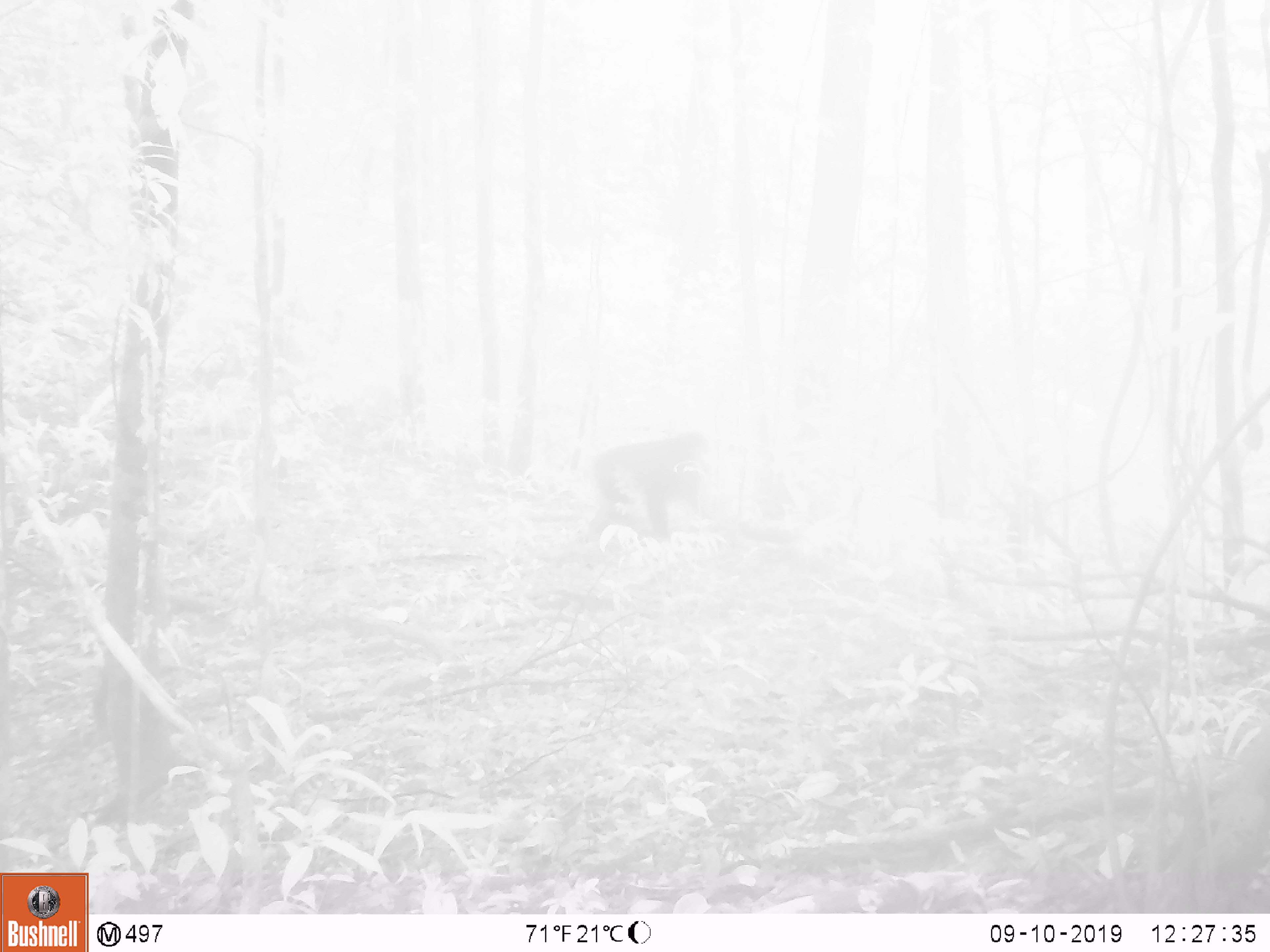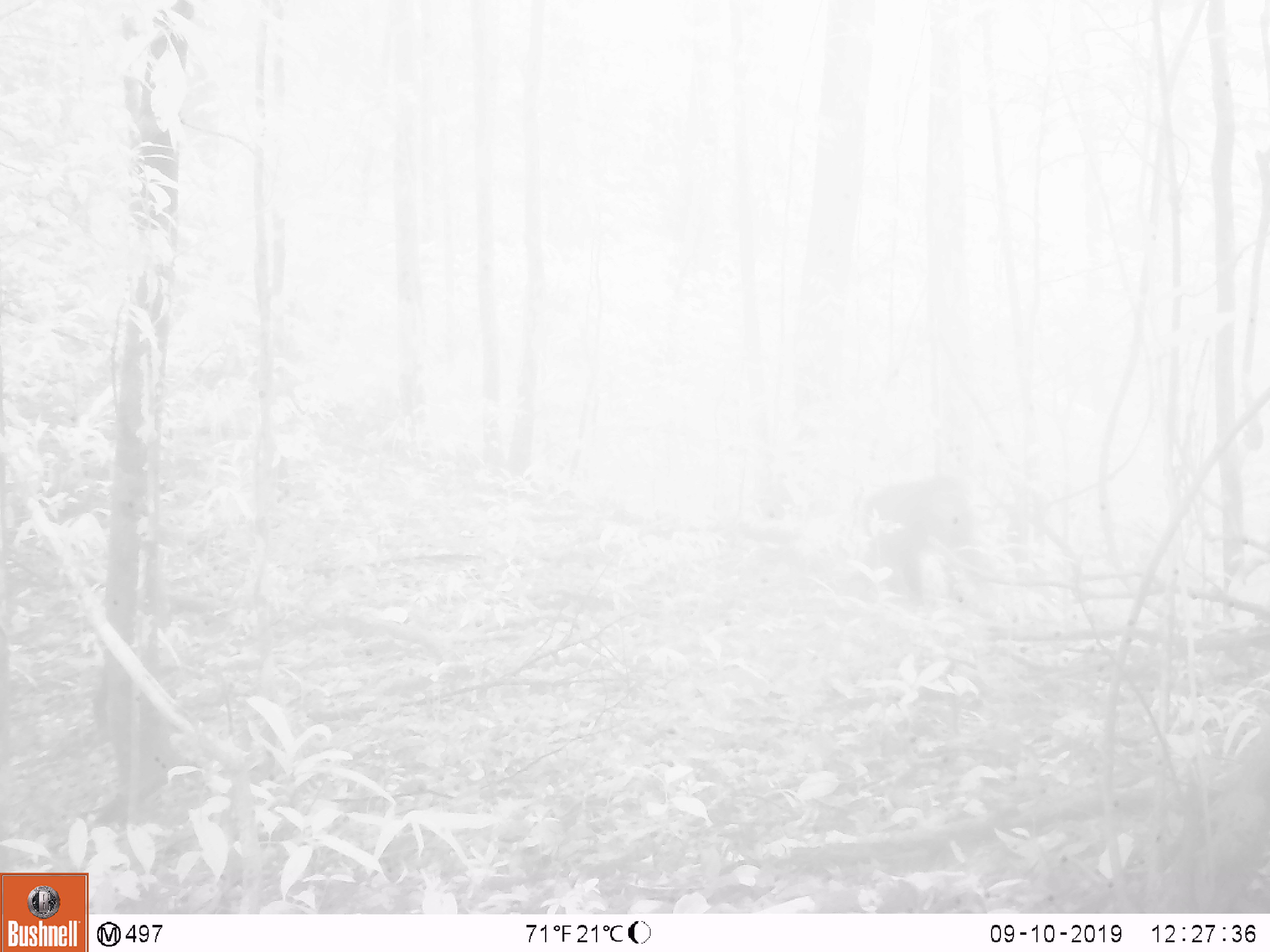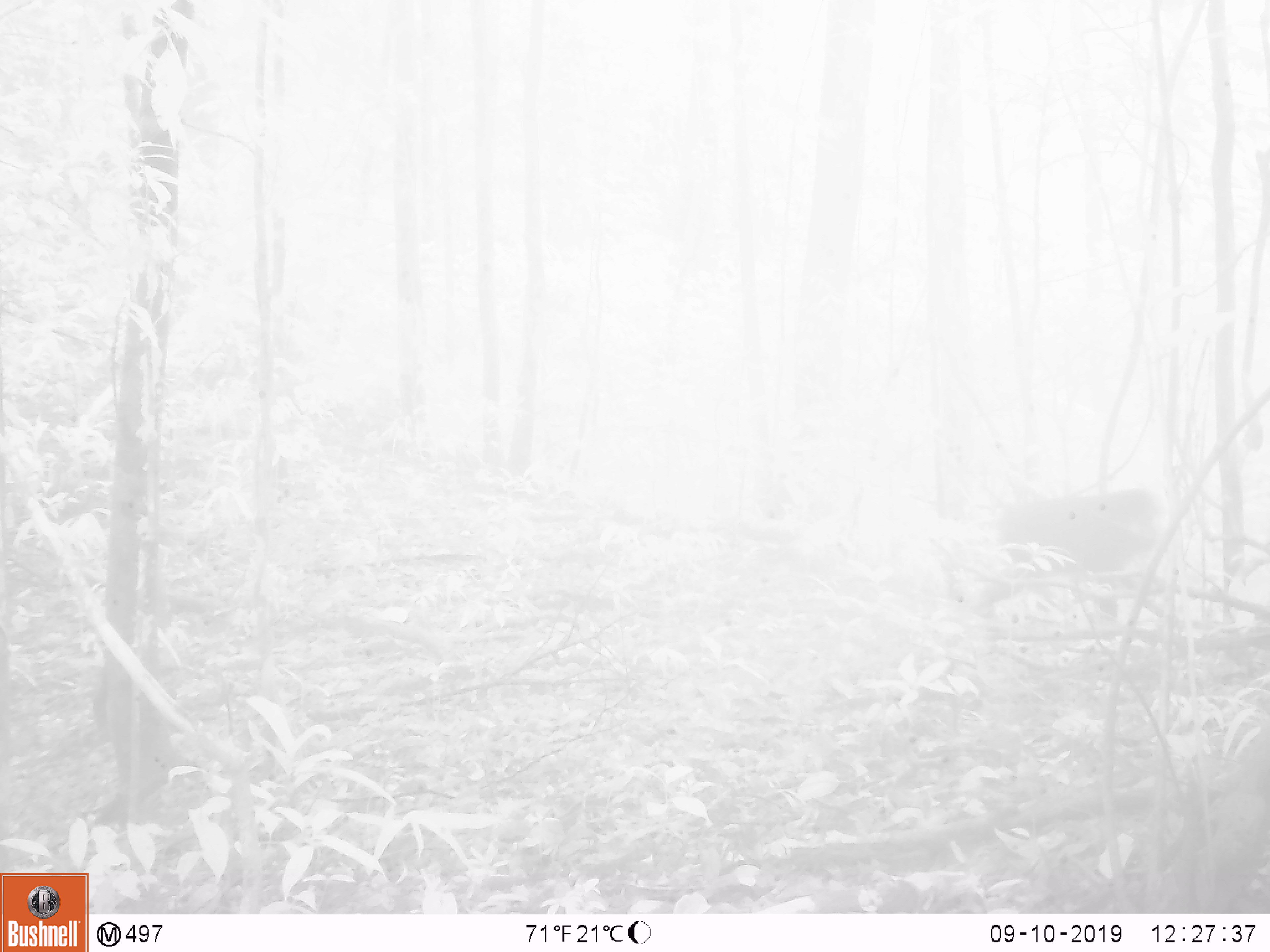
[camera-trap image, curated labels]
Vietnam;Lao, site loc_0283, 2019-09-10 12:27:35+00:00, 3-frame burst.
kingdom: Animalia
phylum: Chordata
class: Mammalia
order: Primates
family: Cercopithecidae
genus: Macaca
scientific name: Macaca arctoides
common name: stump-tailed macaque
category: stump tailed macaque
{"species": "stump tailed macaque (stump-tailed macaque) (Macaca arctoides)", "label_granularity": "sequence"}